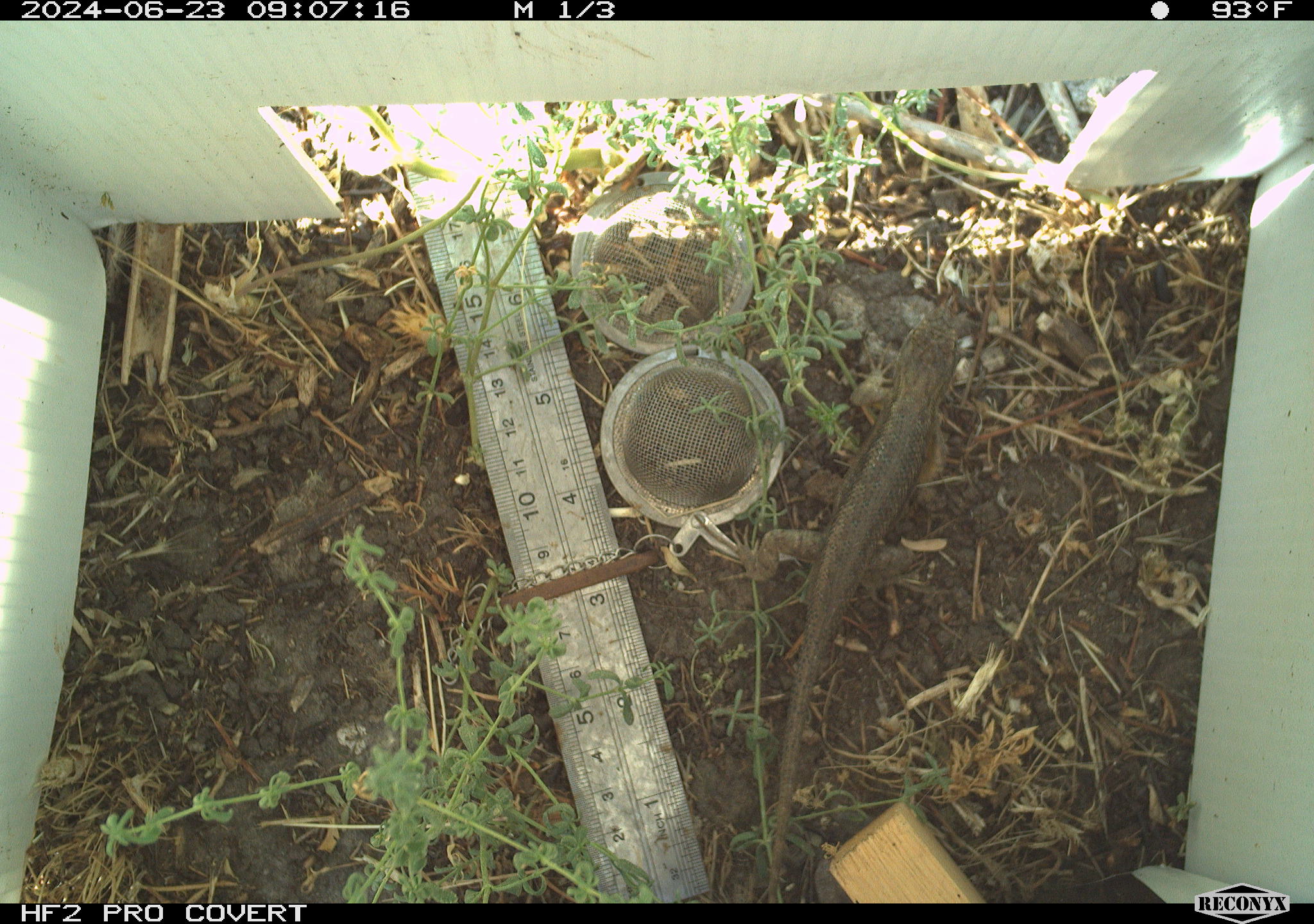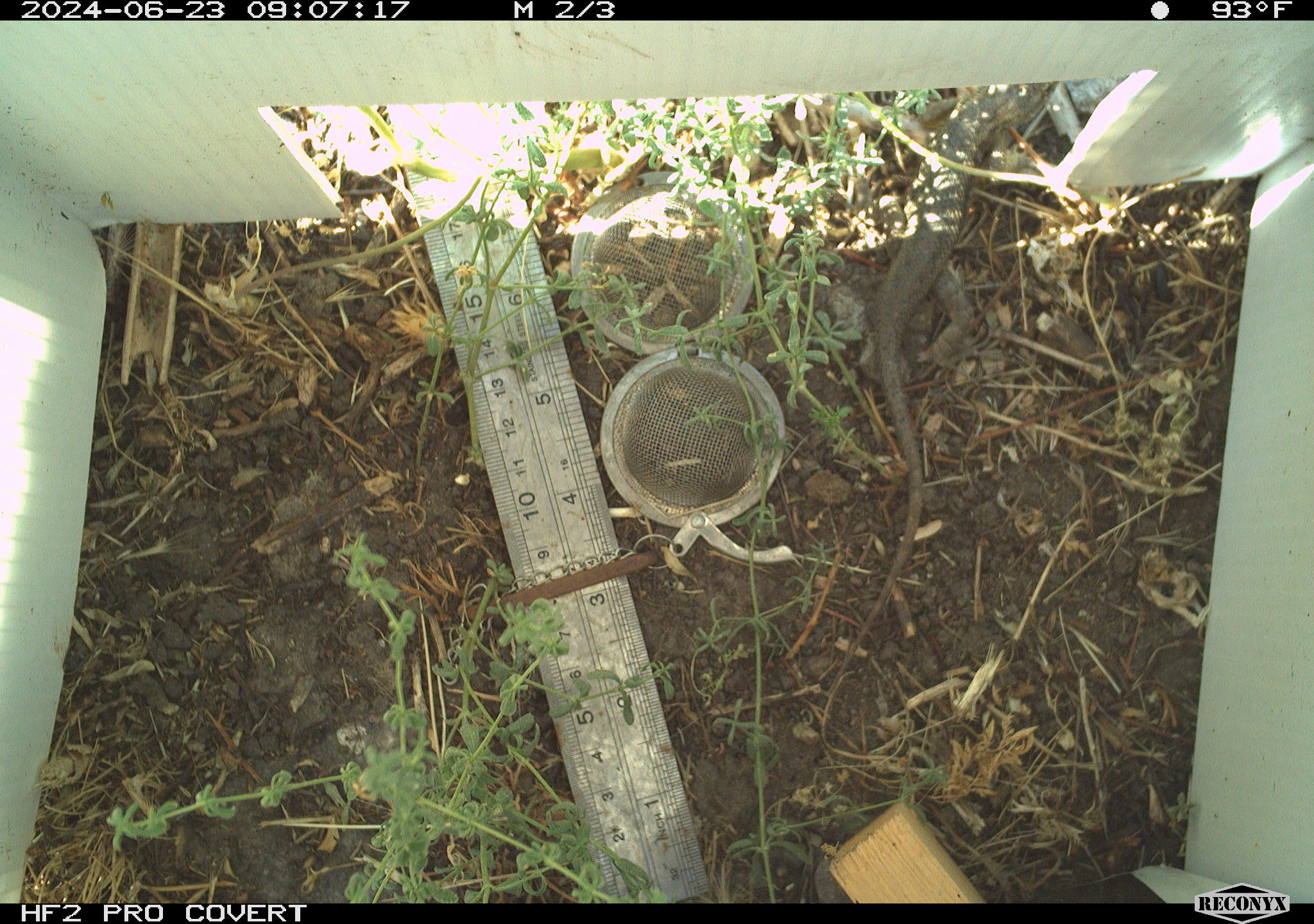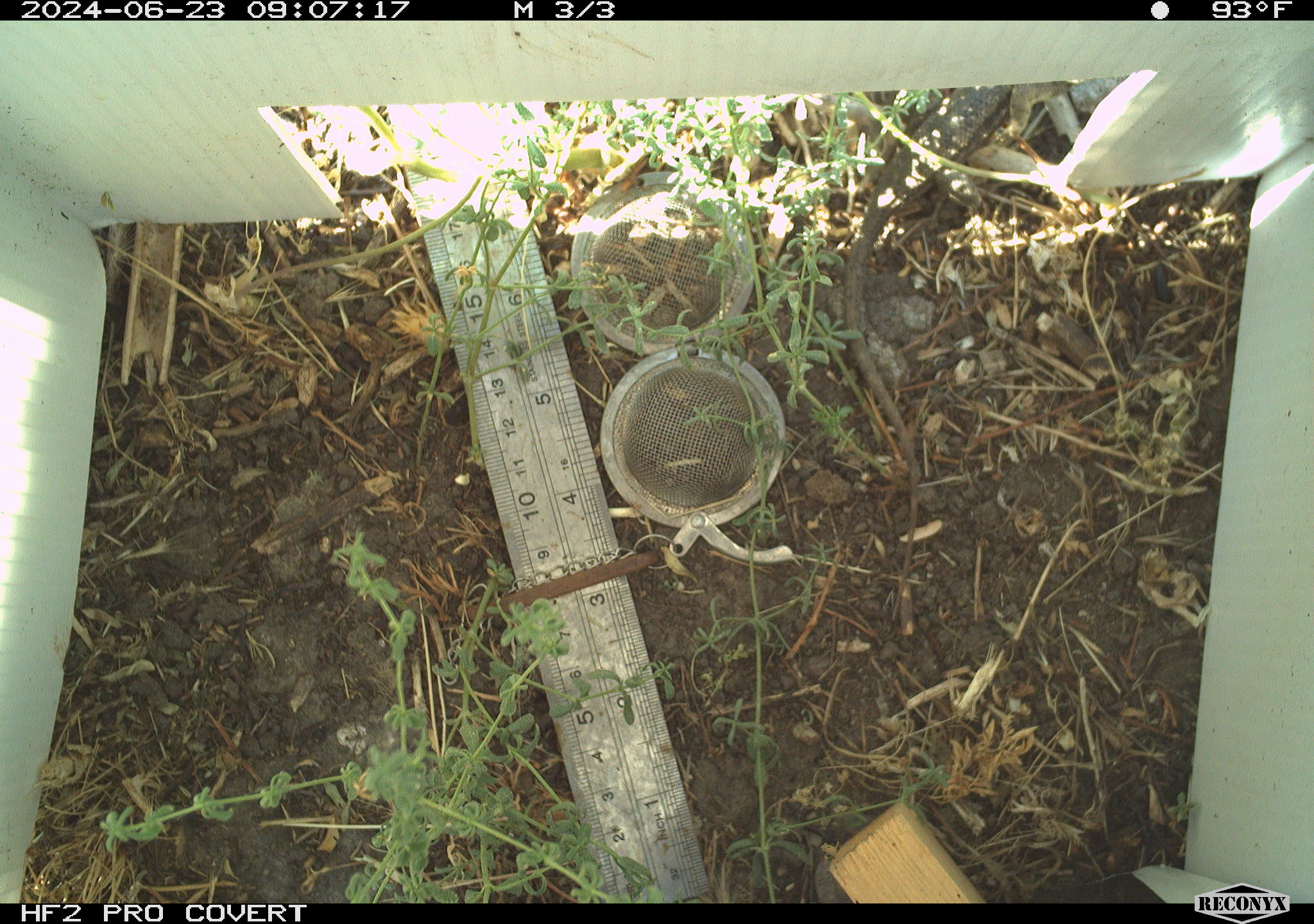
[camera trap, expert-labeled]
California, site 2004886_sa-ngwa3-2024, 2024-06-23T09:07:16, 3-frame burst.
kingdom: Animalia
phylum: Chordata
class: Reptilia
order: Squamata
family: Phrynosomatidae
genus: Sceloporus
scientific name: Sceloporus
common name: spiny lizards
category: sceloporus species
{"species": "sceloporus species (spiny lizards) (Sceloporus)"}